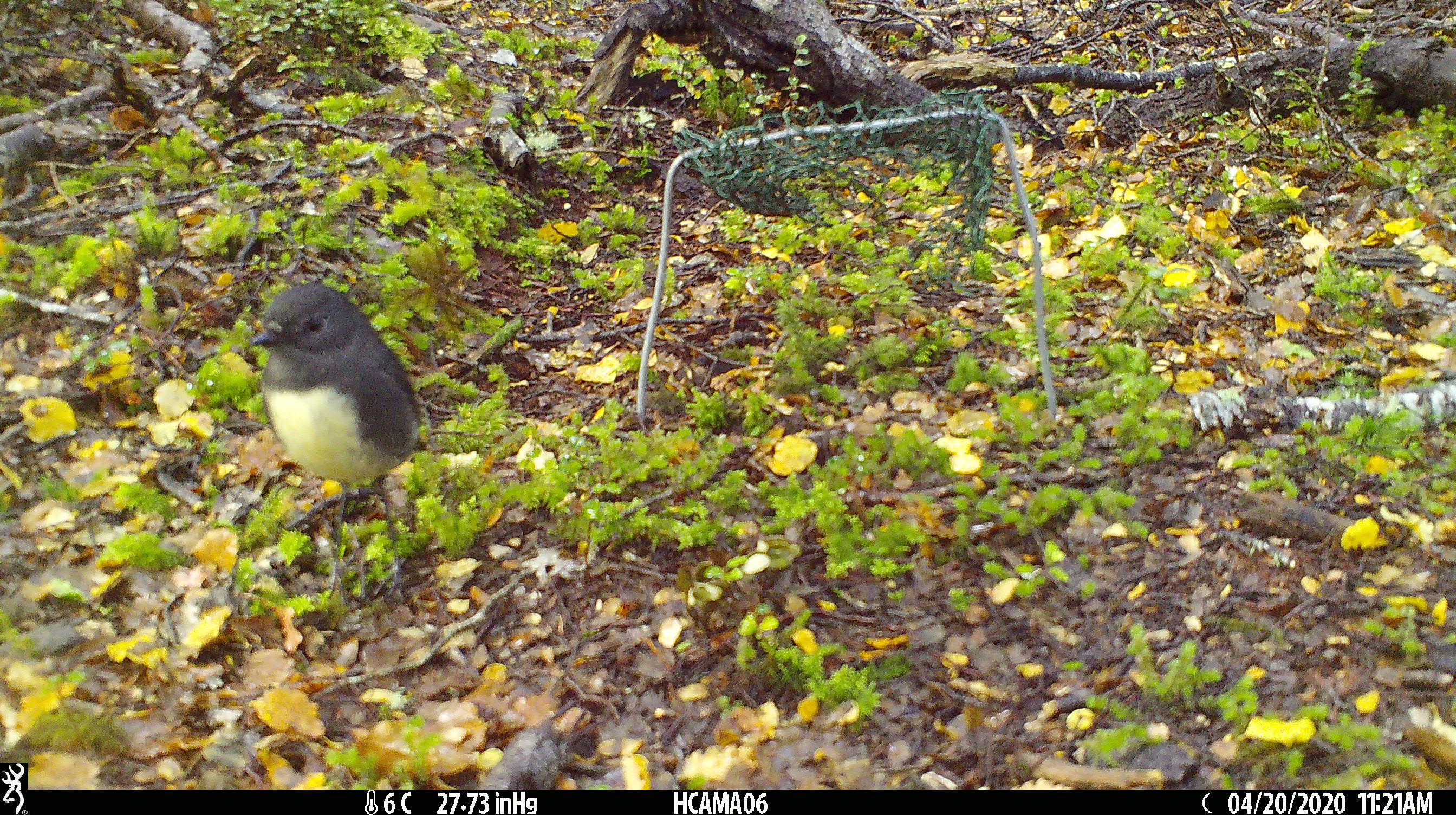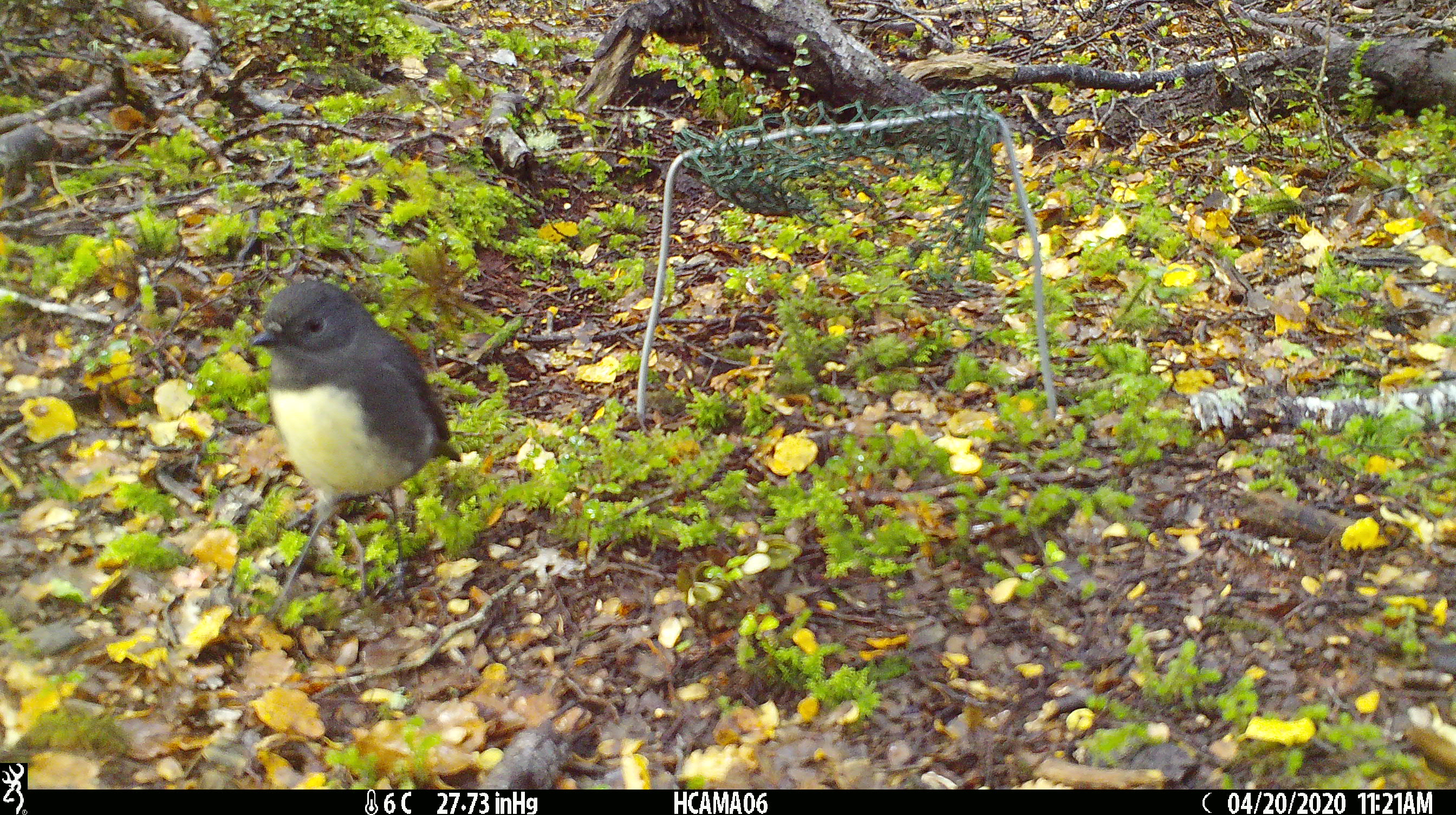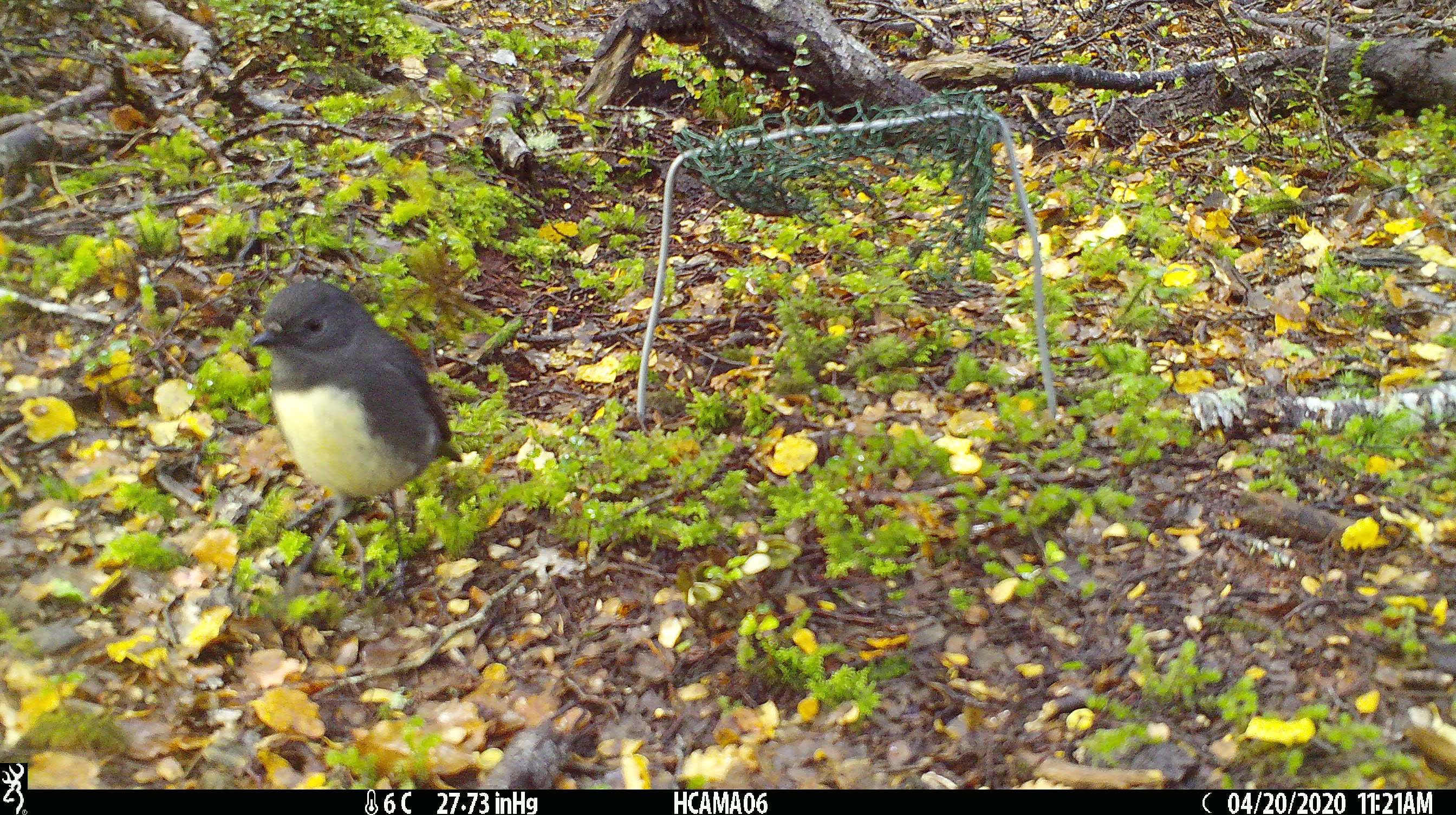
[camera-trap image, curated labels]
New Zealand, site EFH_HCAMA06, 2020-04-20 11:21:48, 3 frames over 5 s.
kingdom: Animalia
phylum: Chordata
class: Aves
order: Passeriformes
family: Petroicidae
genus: Petroica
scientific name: Petroica australis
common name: new zealand robin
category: robin